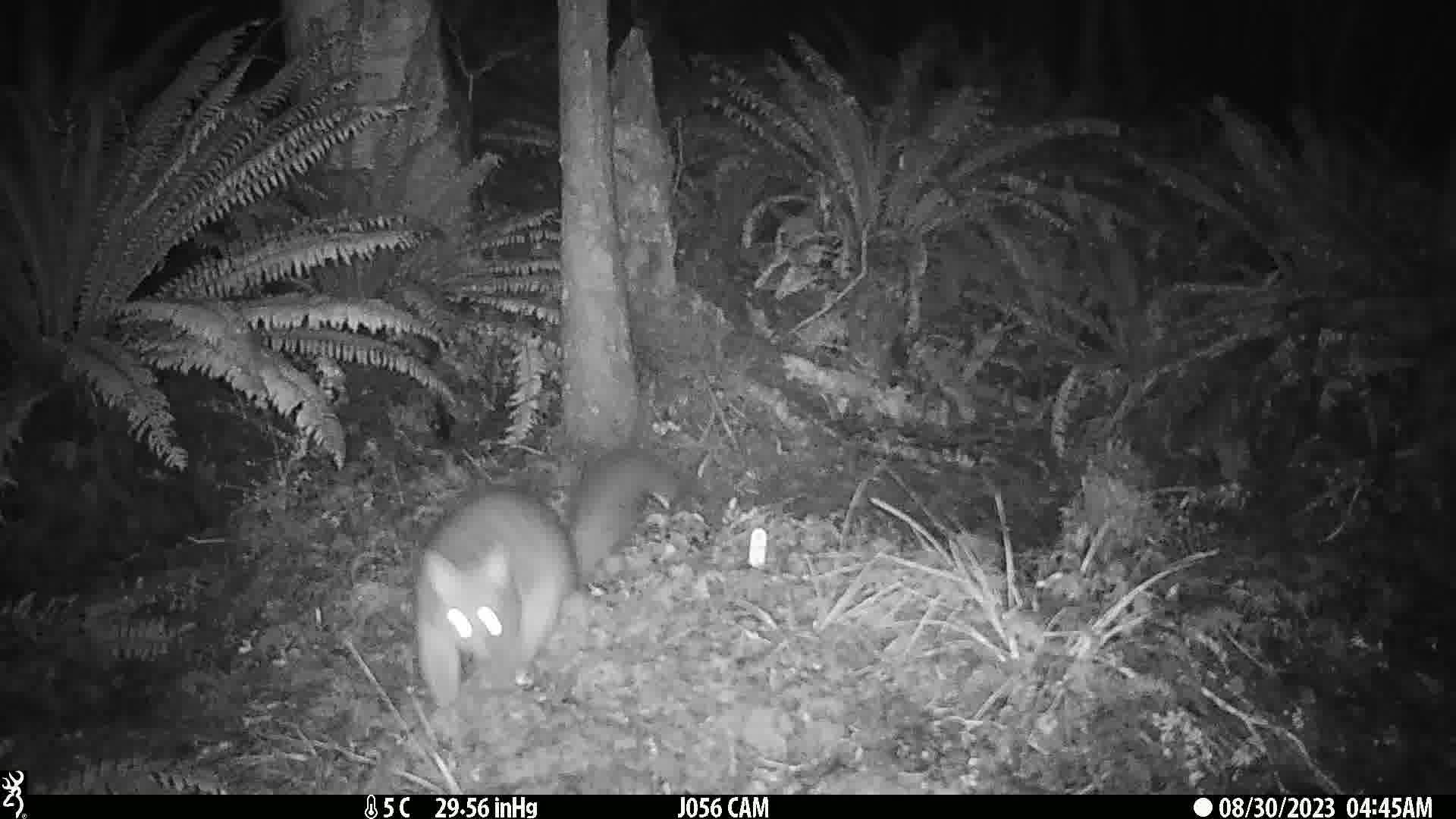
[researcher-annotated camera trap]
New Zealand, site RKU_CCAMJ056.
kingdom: Animalia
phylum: Chordata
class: Mammalia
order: Diprotodontia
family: Phalangeridae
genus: Trichosurus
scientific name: Trichosurus vulpecula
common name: common brushtail possum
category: possum